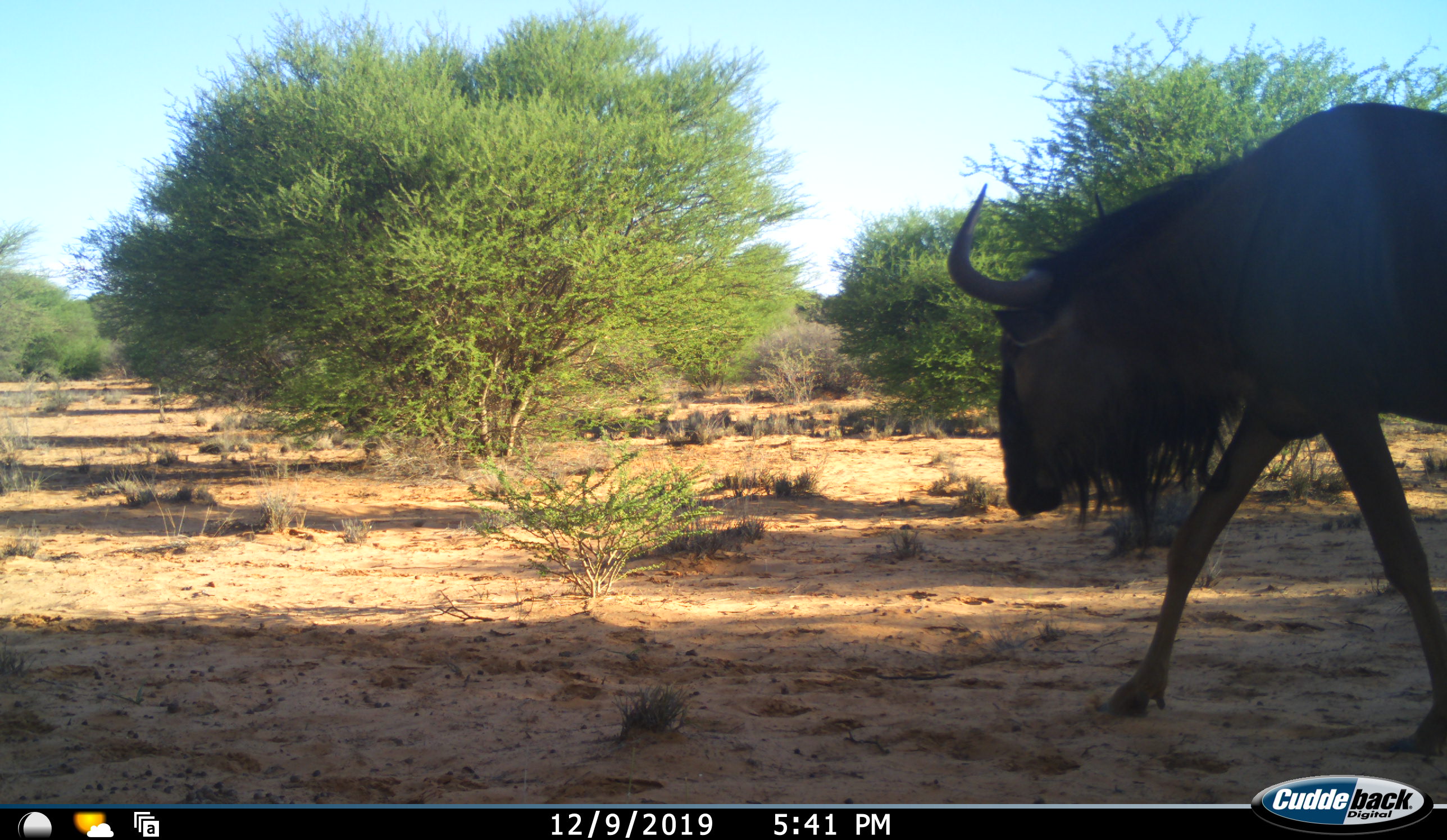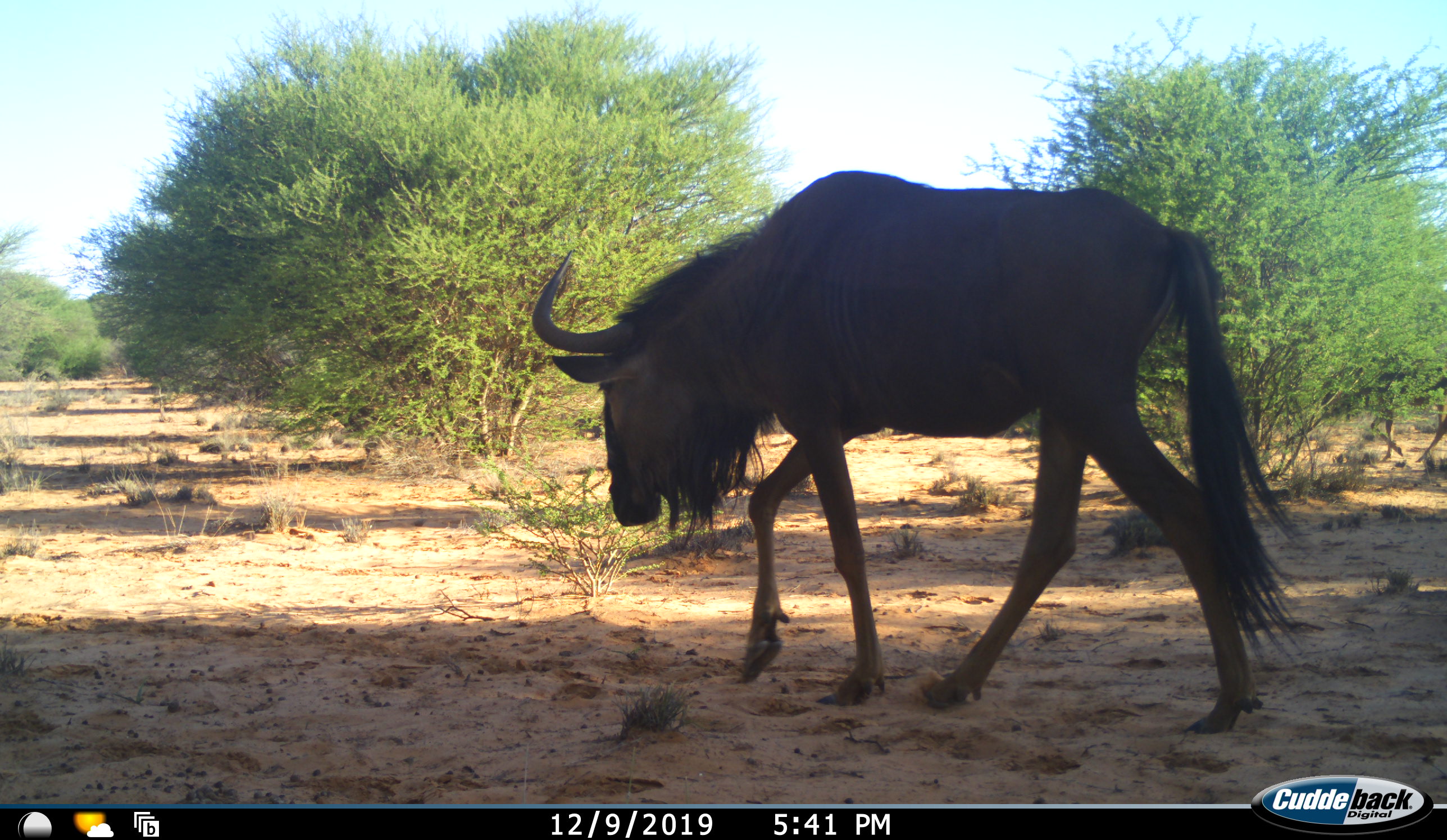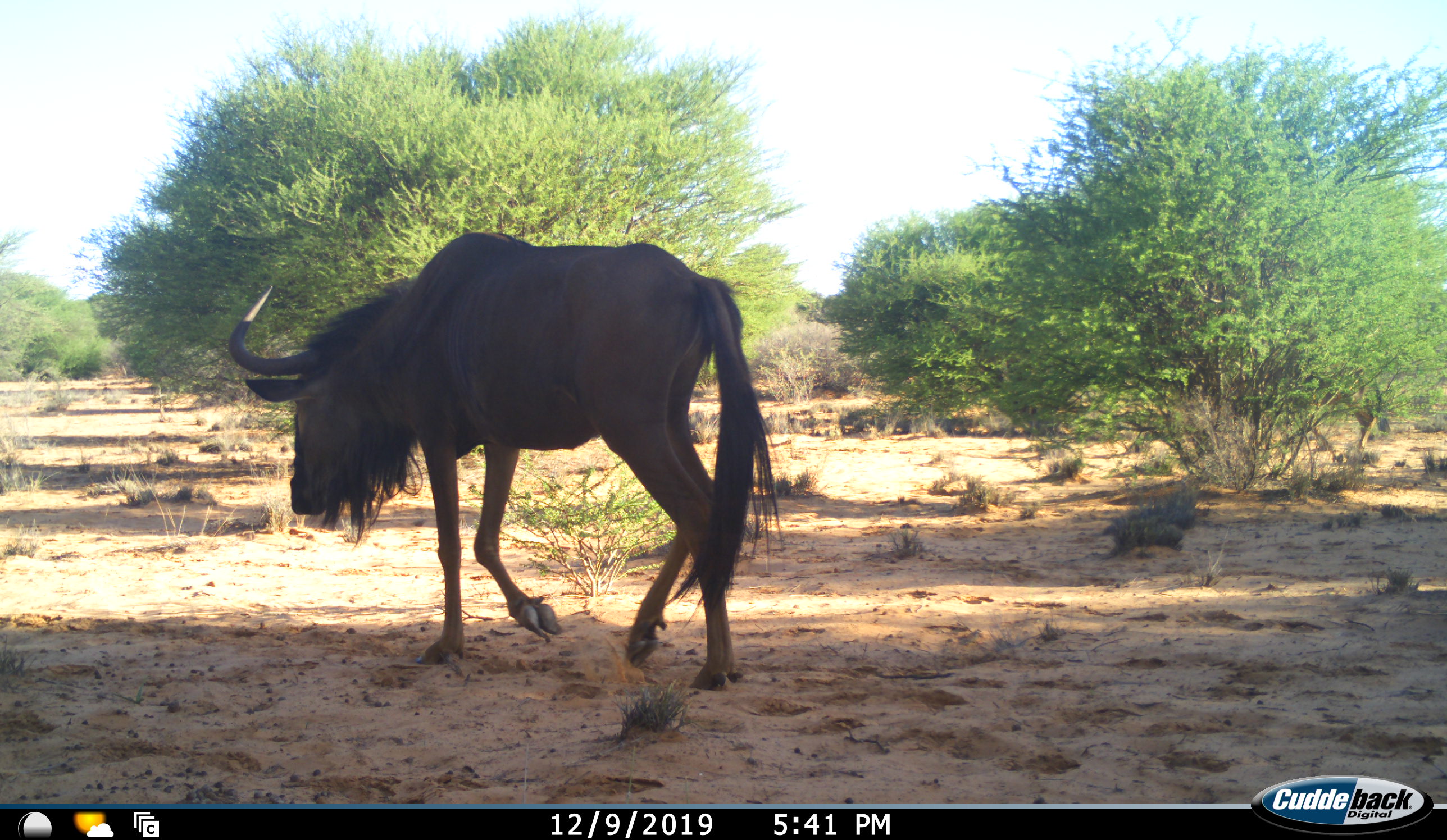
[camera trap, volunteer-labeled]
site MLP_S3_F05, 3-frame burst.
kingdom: Animalia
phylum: Chordata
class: Mammalia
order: Artiodactyla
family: Bovidae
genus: Connochaetes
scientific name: Connochaetes taurinus taurinus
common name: blue wildebeest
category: wildebeestblue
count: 1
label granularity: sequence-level